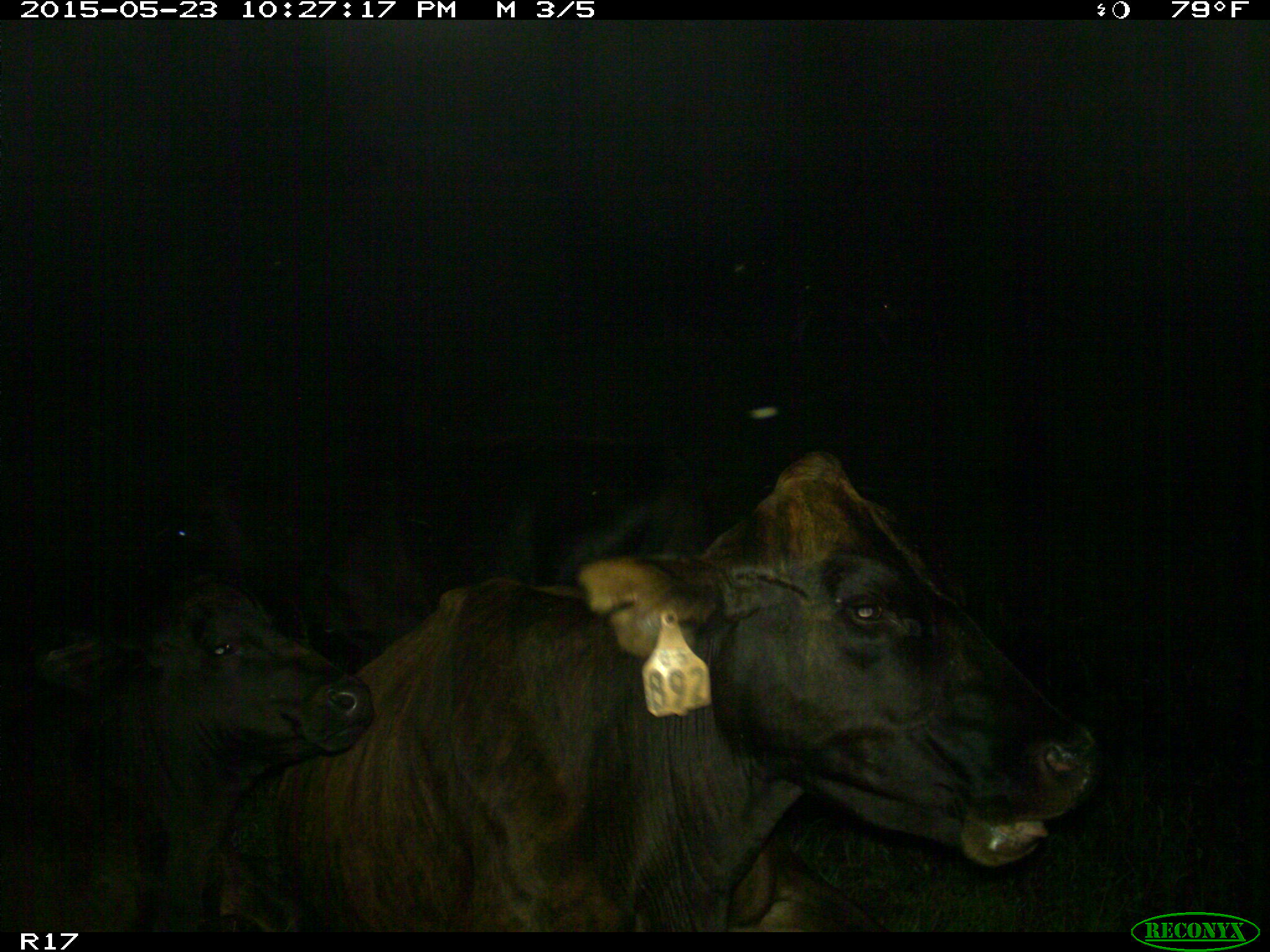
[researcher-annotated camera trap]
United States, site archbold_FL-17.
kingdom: Animalia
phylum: Chordata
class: Mammalia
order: Artiodactyla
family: Bovidae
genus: Bos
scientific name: Bos taurus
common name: domestic cow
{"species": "Bos taurus (domestic cow)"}